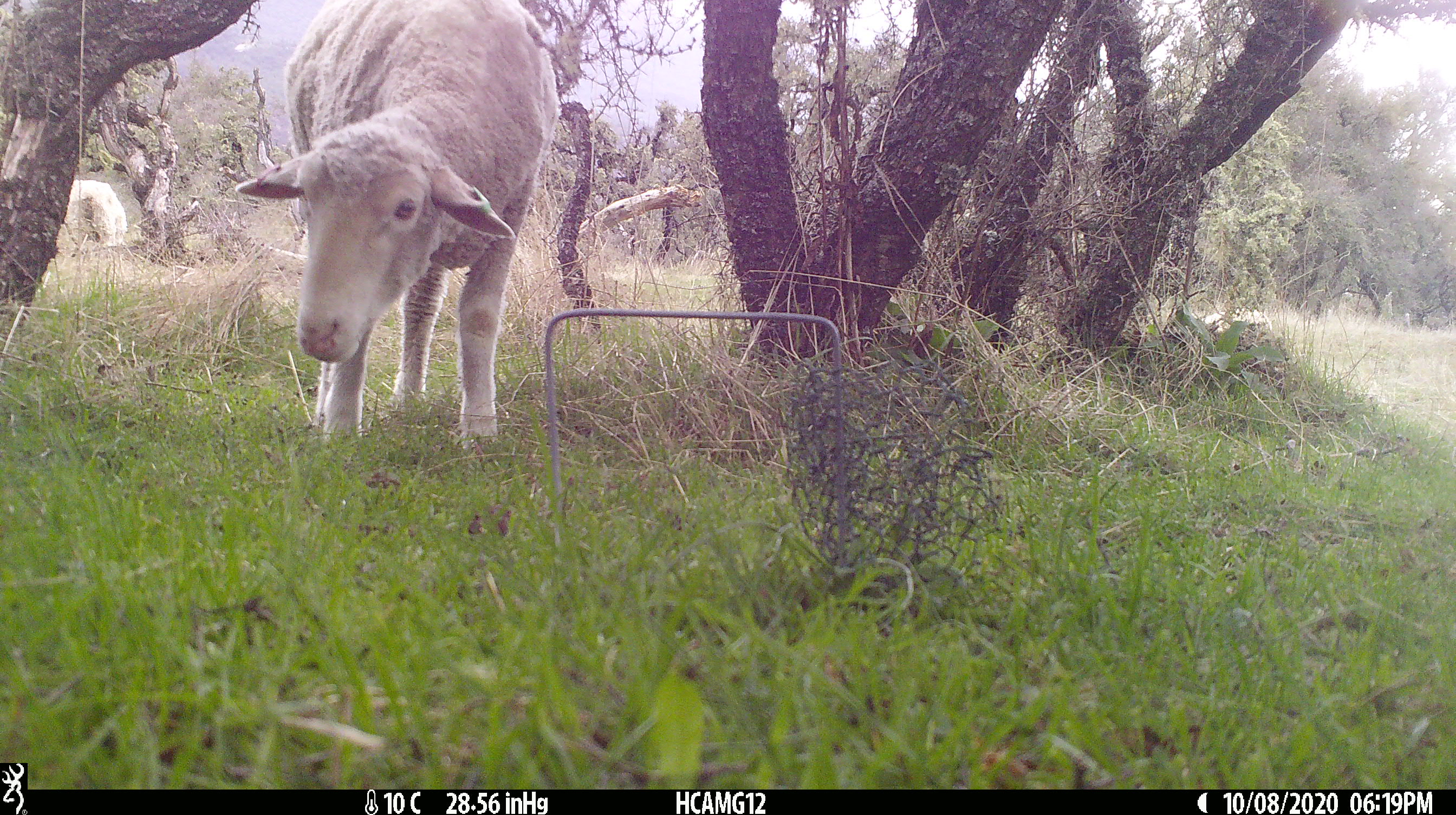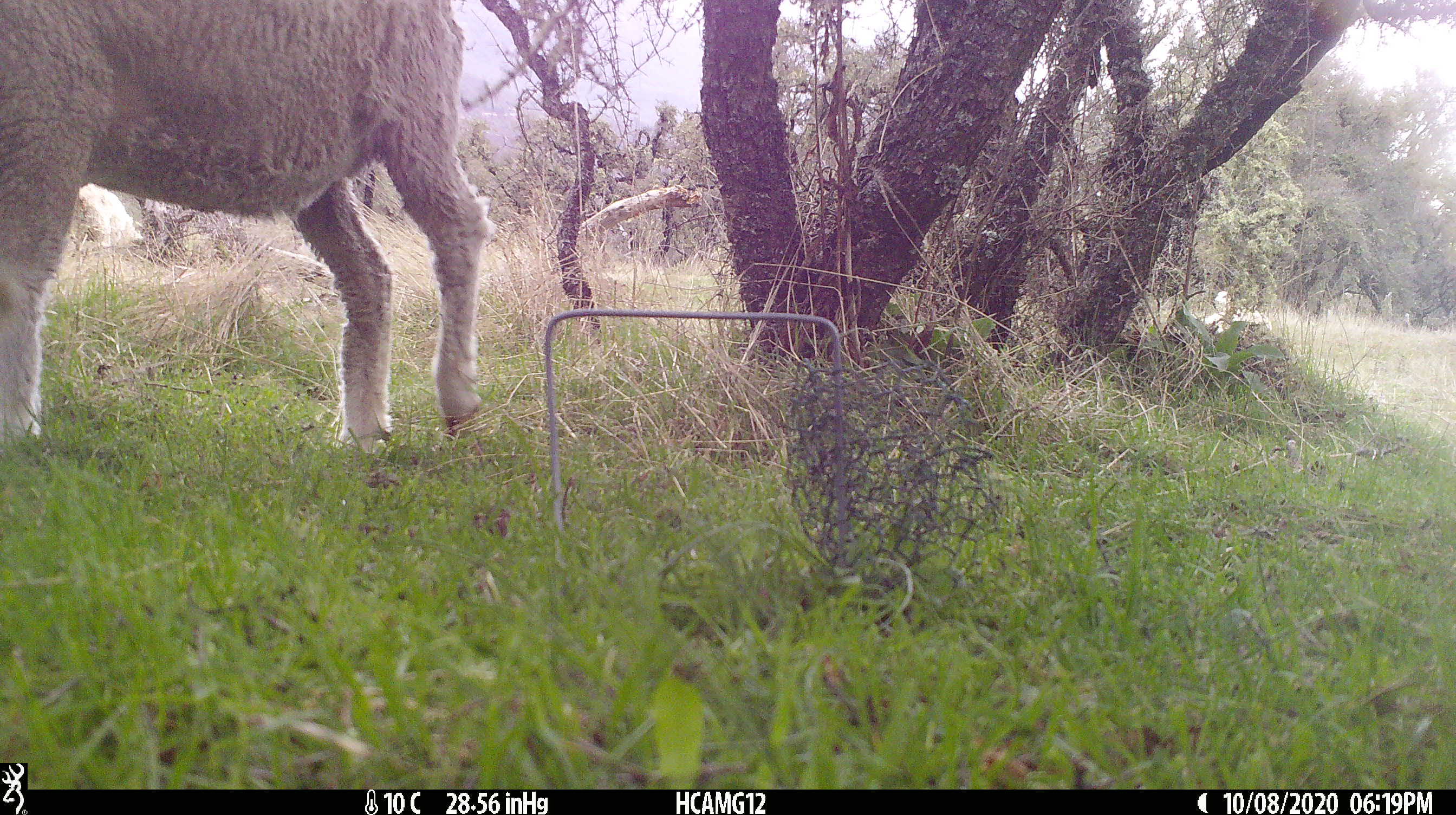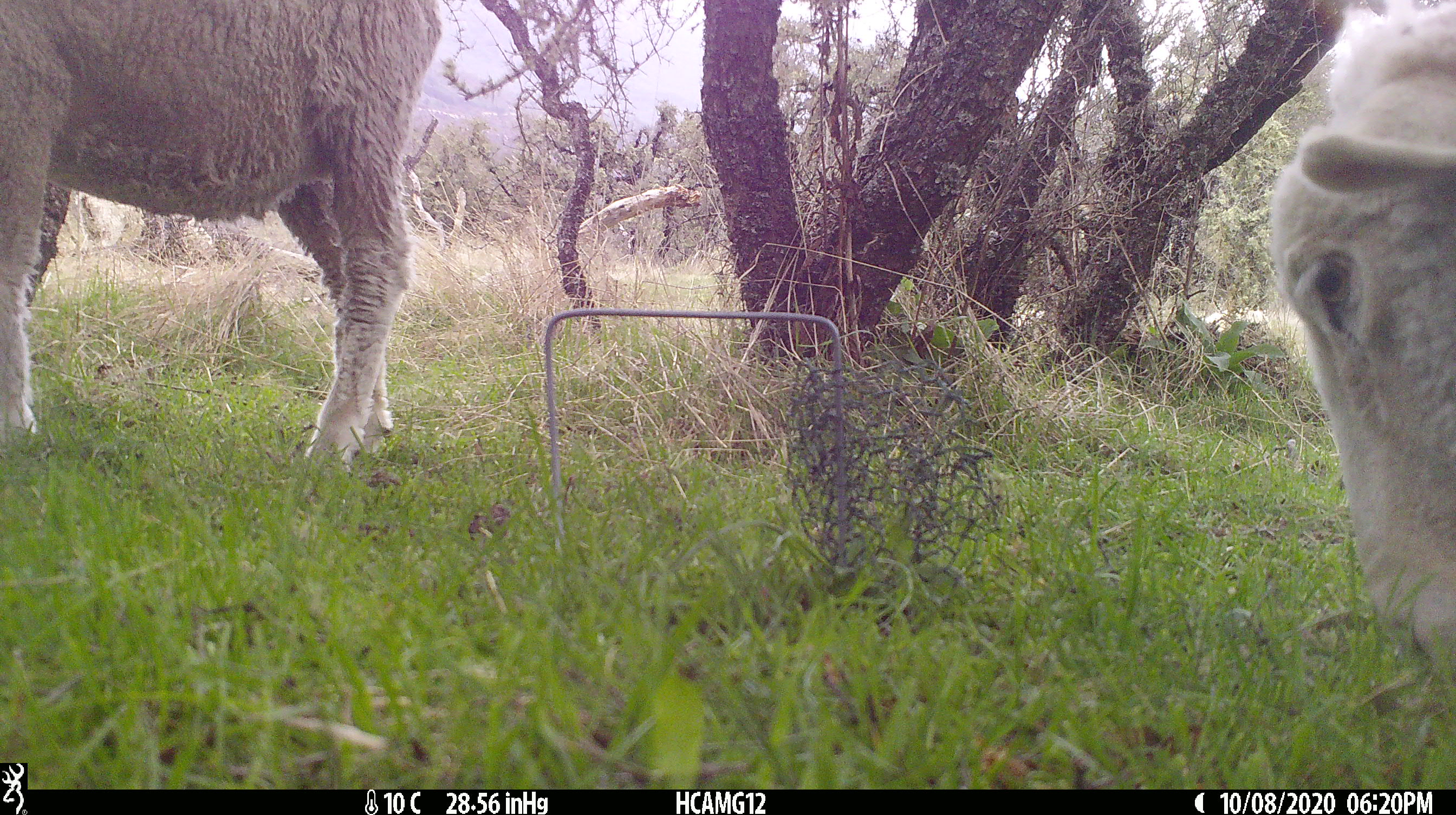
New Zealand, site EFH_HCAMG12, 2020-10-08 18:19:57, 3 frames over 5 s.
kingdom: Animalia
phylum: Chordata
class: Mammalia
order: Artiodactyla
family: Bovidae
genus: Ovis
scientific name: Ovis aries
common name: domestic sheep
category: sheep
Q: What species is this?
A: Sheep (domestic sheep) (Ovis aries).